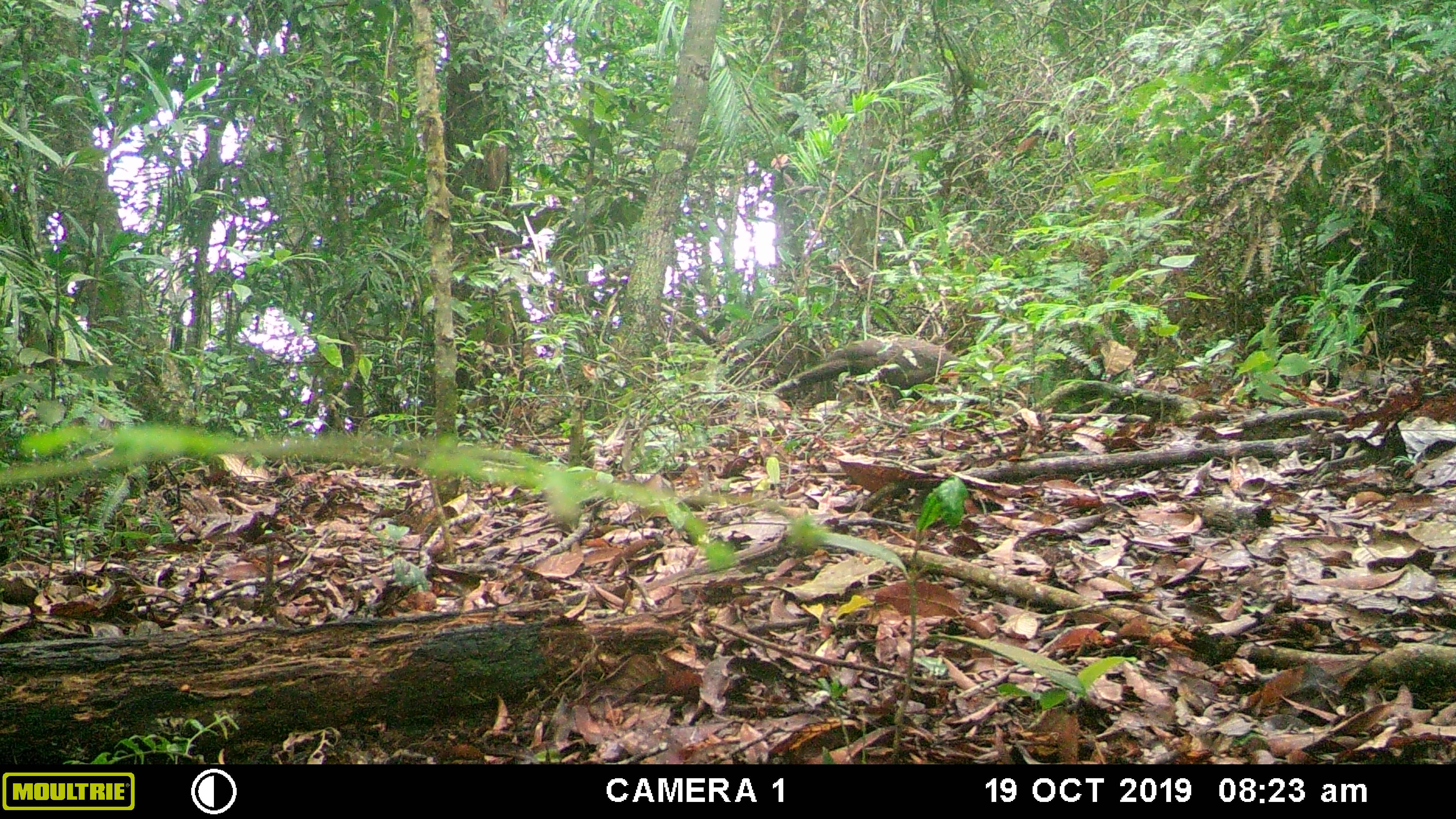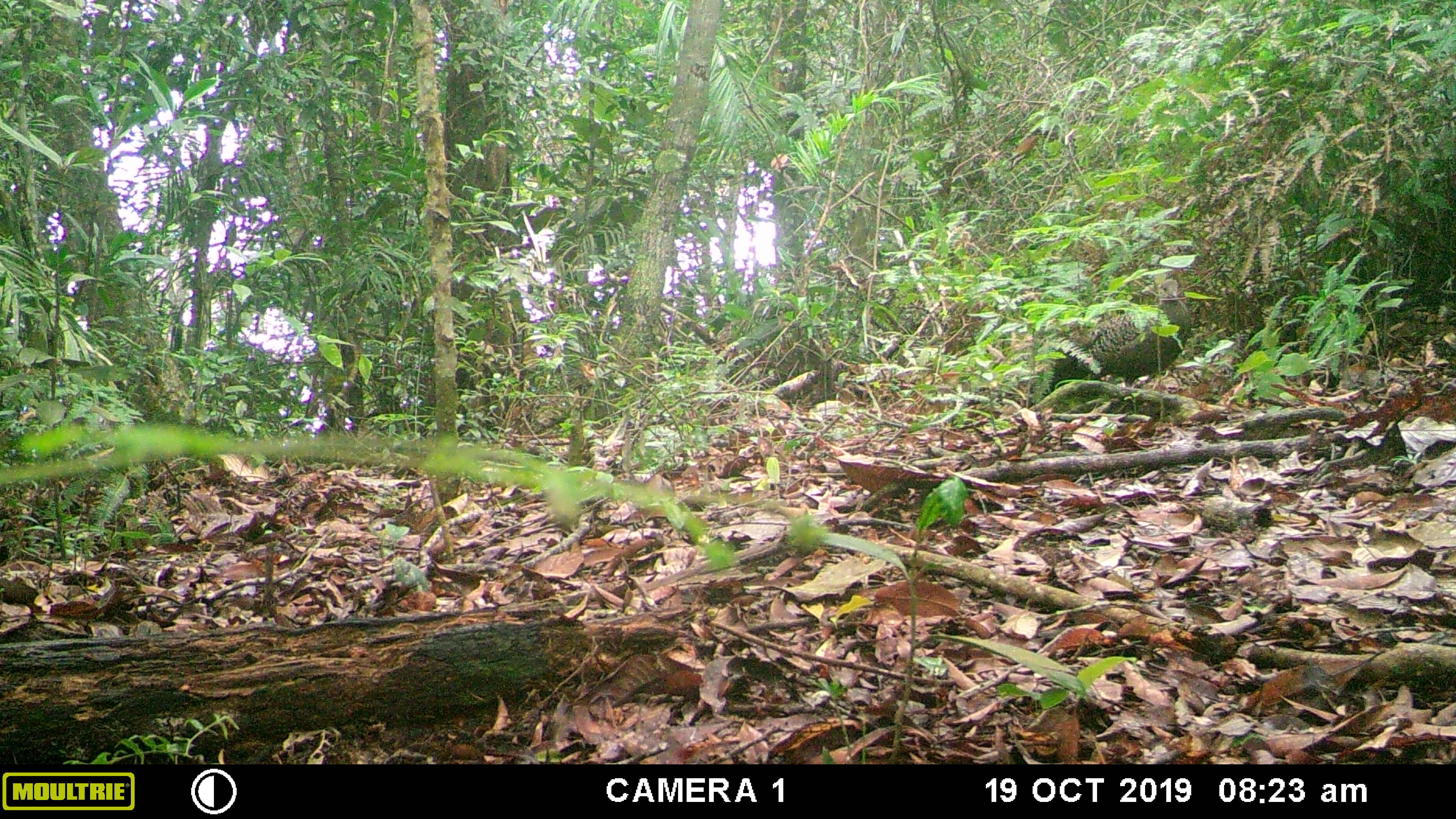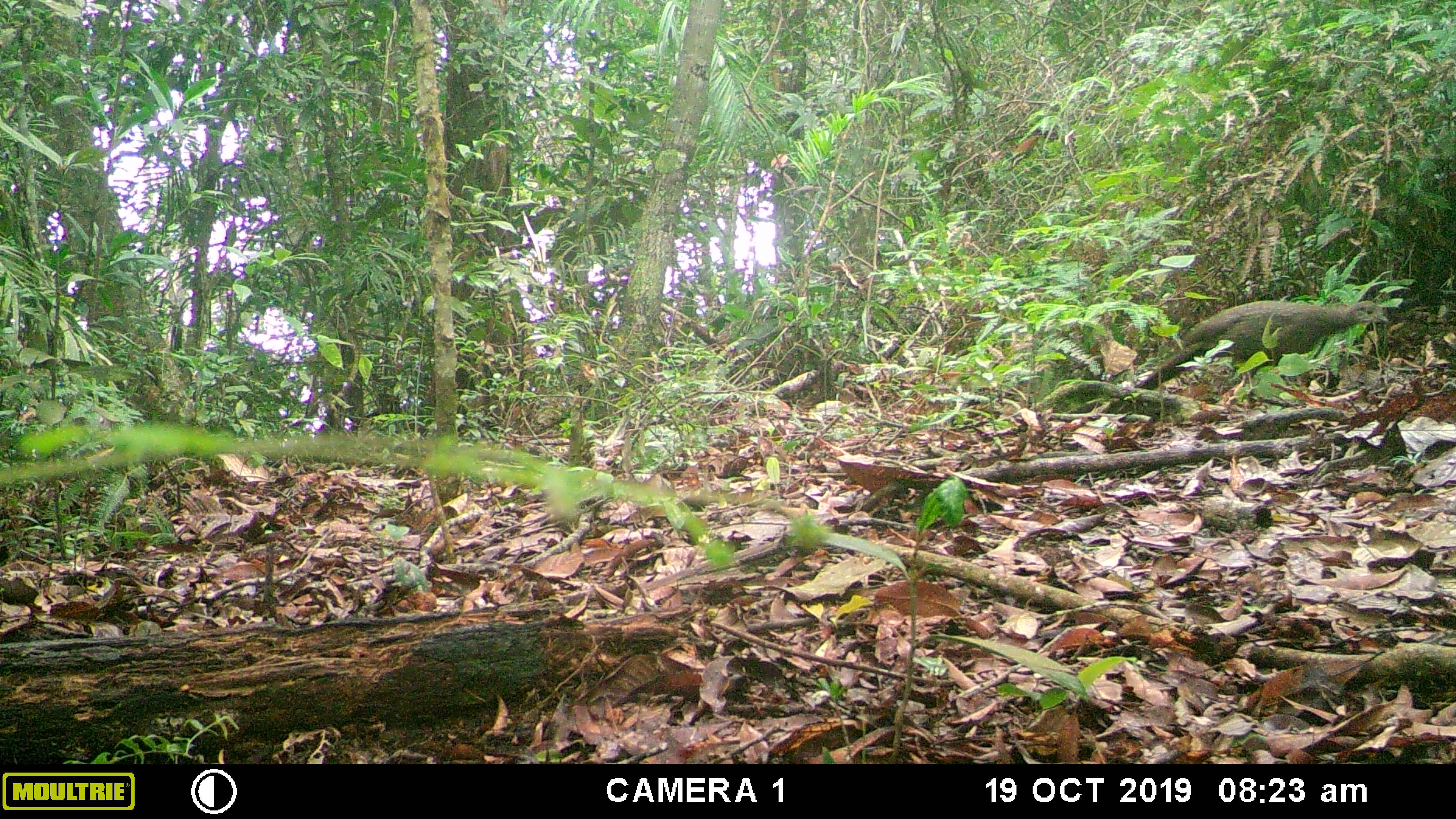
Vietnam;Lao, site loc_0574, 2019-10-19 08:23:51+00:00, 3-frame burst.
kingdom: Animalia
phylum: Chordata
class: Aves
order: Galliformes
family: Phasianidae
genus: Polyplectron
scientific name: Polyplectron bicalcaratum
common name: gray peacock-pheasant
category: grey peacock pheasant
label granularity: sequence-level